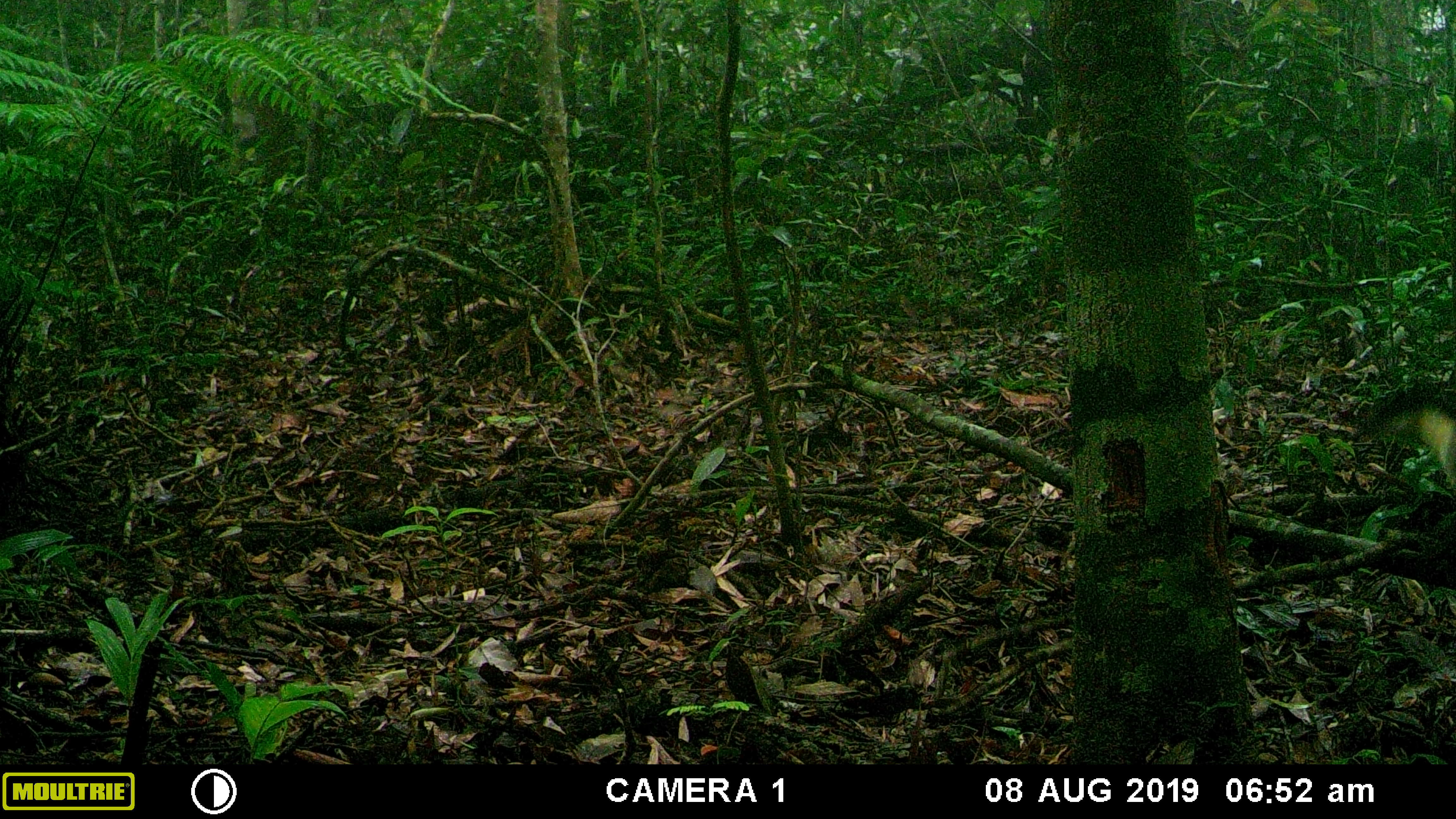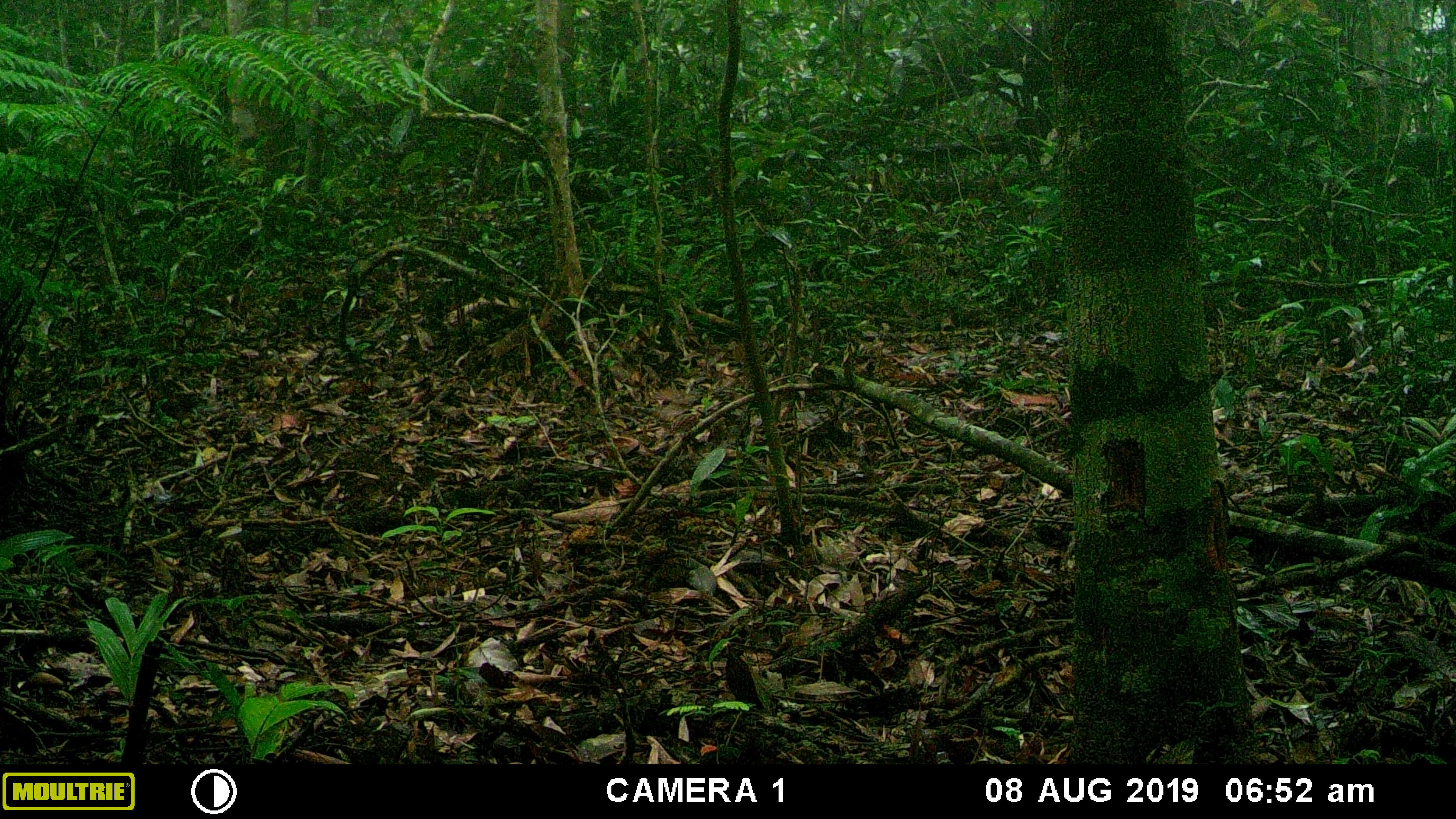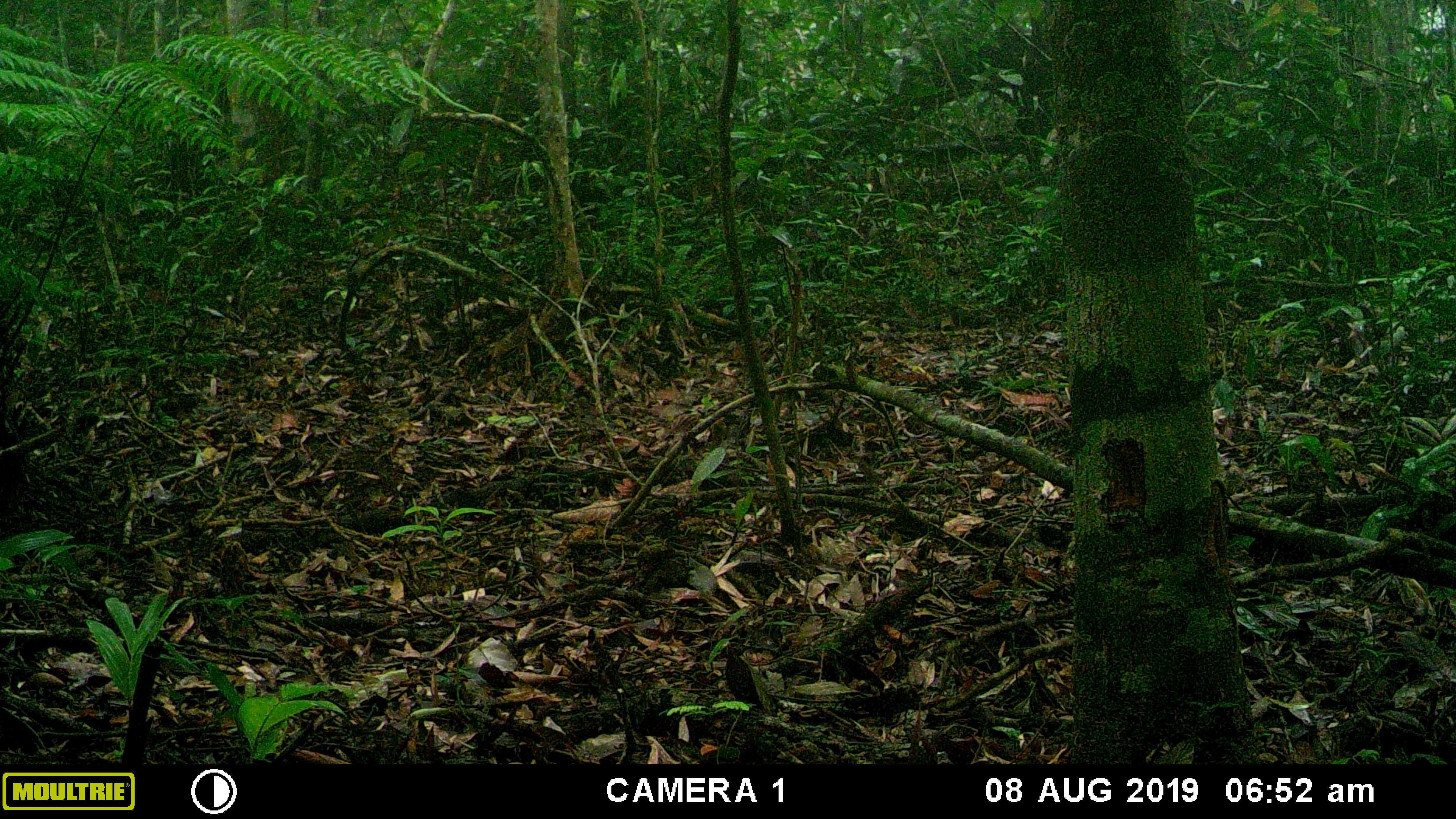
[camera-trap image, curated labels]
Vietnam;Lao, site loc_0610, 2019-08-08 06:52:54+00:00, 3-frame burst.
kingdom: Animalia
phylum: Chordata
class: Mammalia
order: Carnivora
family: Mustelidae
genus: Martes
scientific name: Martes flavigula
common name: yellow-throated marten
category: yellow throated marten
Yellow throated marten (yellow-throated marten) (Martes flavigula). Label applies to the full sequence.